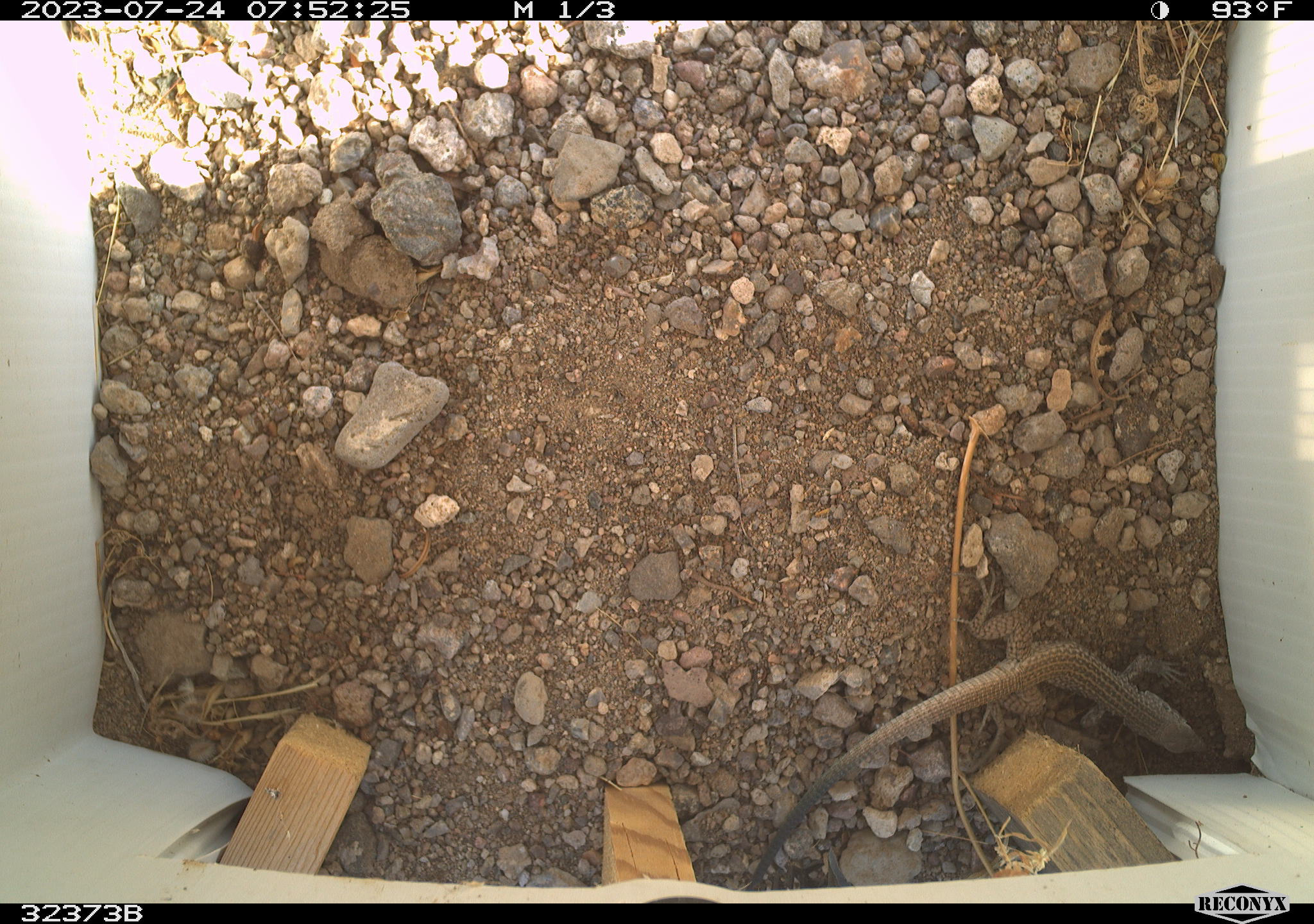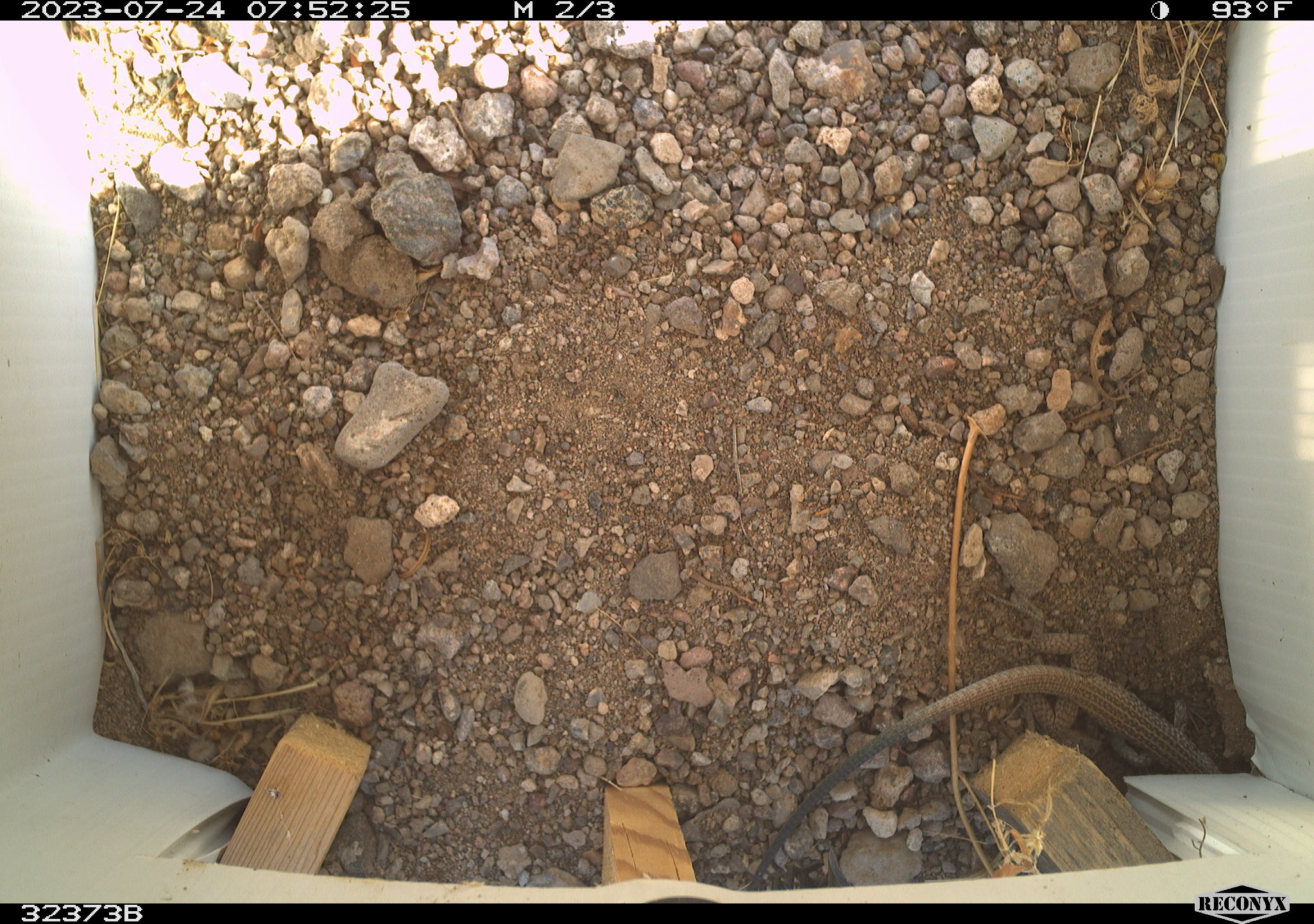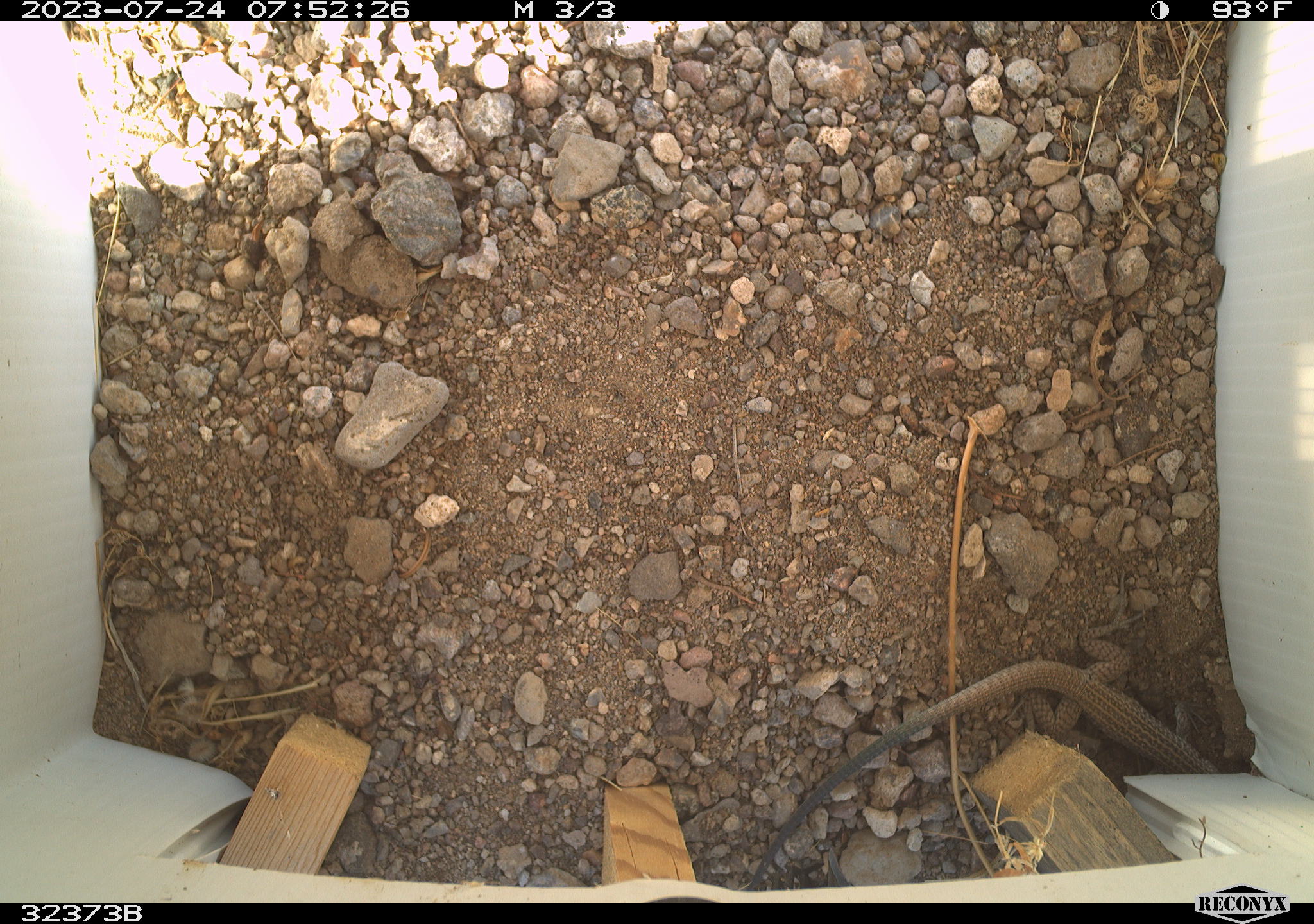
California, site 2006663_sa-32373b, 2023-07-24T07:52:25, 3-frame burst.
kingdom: Animalia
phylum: Chordata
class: Reptilia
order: Squamata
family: Teiidae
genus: Aspidoscelis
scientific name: Aspidoscelis tigris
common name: western whiptail